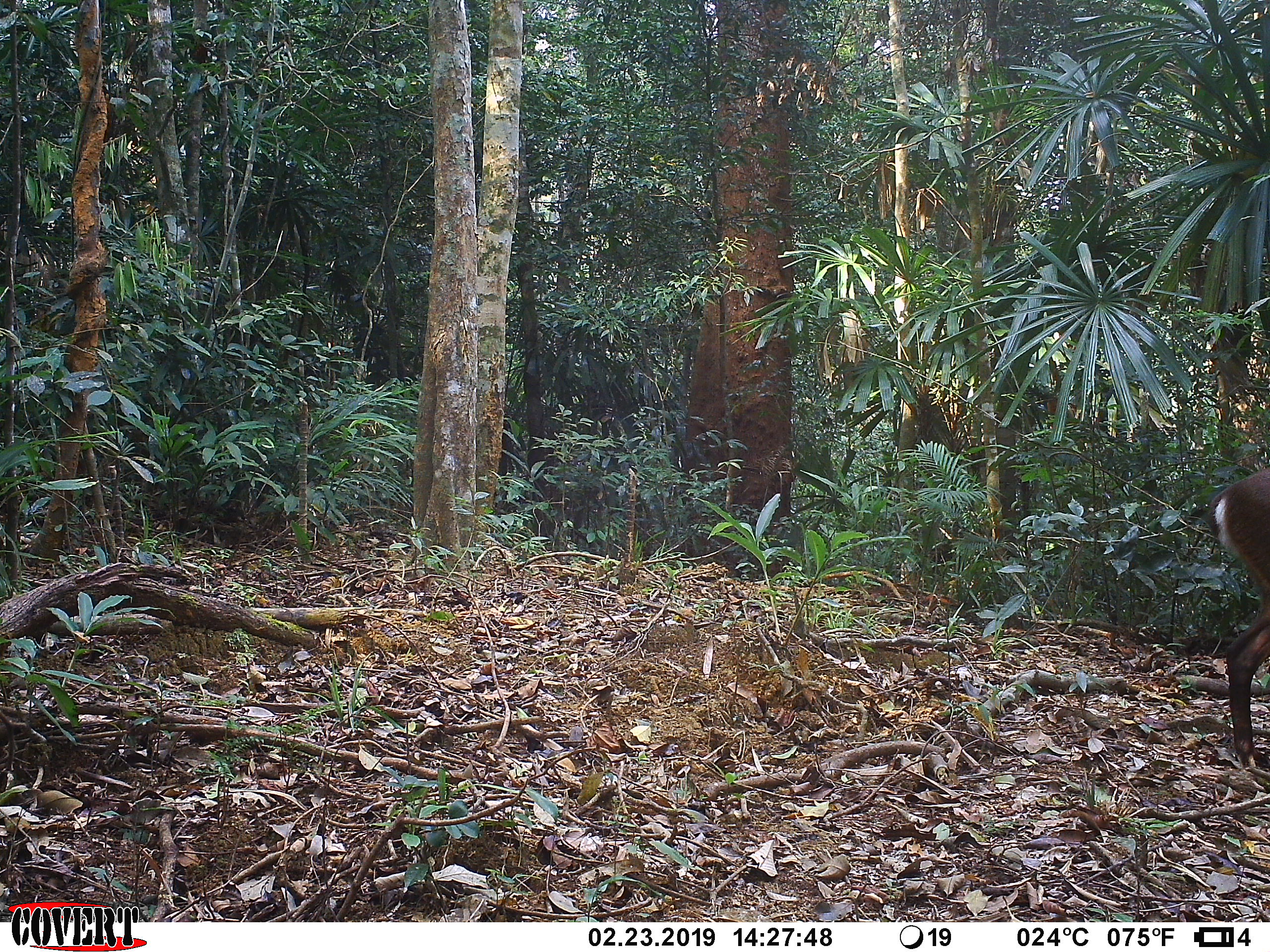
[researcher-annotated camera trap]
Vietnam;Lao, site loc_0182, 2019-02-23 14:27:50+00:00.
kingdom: Animalia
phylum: Chordata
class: Mammalia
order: Artiodactyla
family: Cervidae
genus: Muntiacus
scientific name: Muntiacus vuquangensis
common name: large-antlered muntjac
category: large antlered muntjac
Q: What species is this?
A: Large antlered muntjac (large-antlered muntjac) (Muntiacus vuquangensis).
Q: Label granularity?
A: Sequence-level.